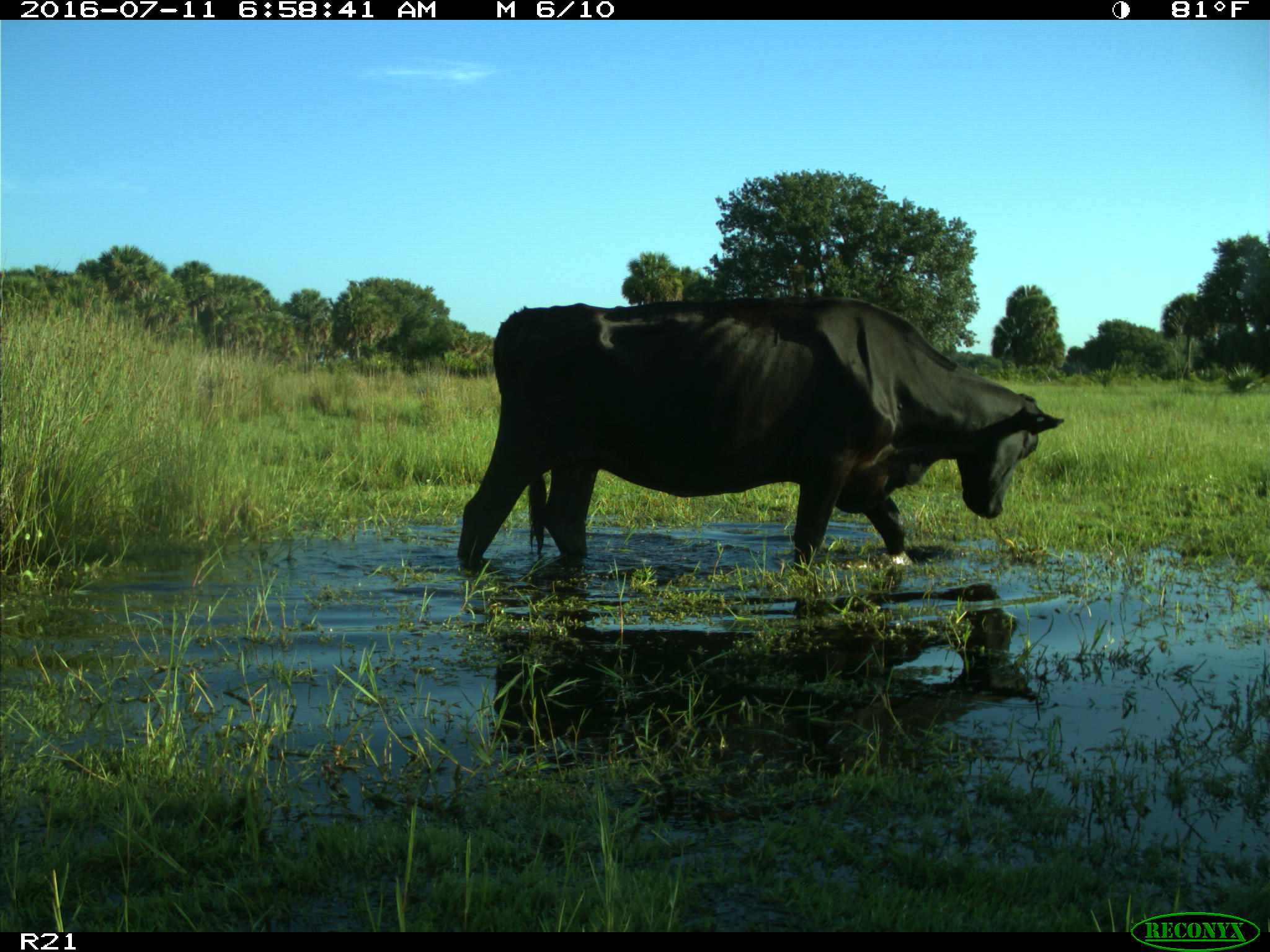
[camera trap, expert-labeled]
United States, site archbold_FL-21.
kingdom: Animalia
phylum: Chordata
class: Mammalia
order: Artiodactyla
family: Bovidae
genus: Bos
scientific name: Bos taurus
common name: domestic cow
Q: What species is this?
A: Bos taurus (domestic cow).